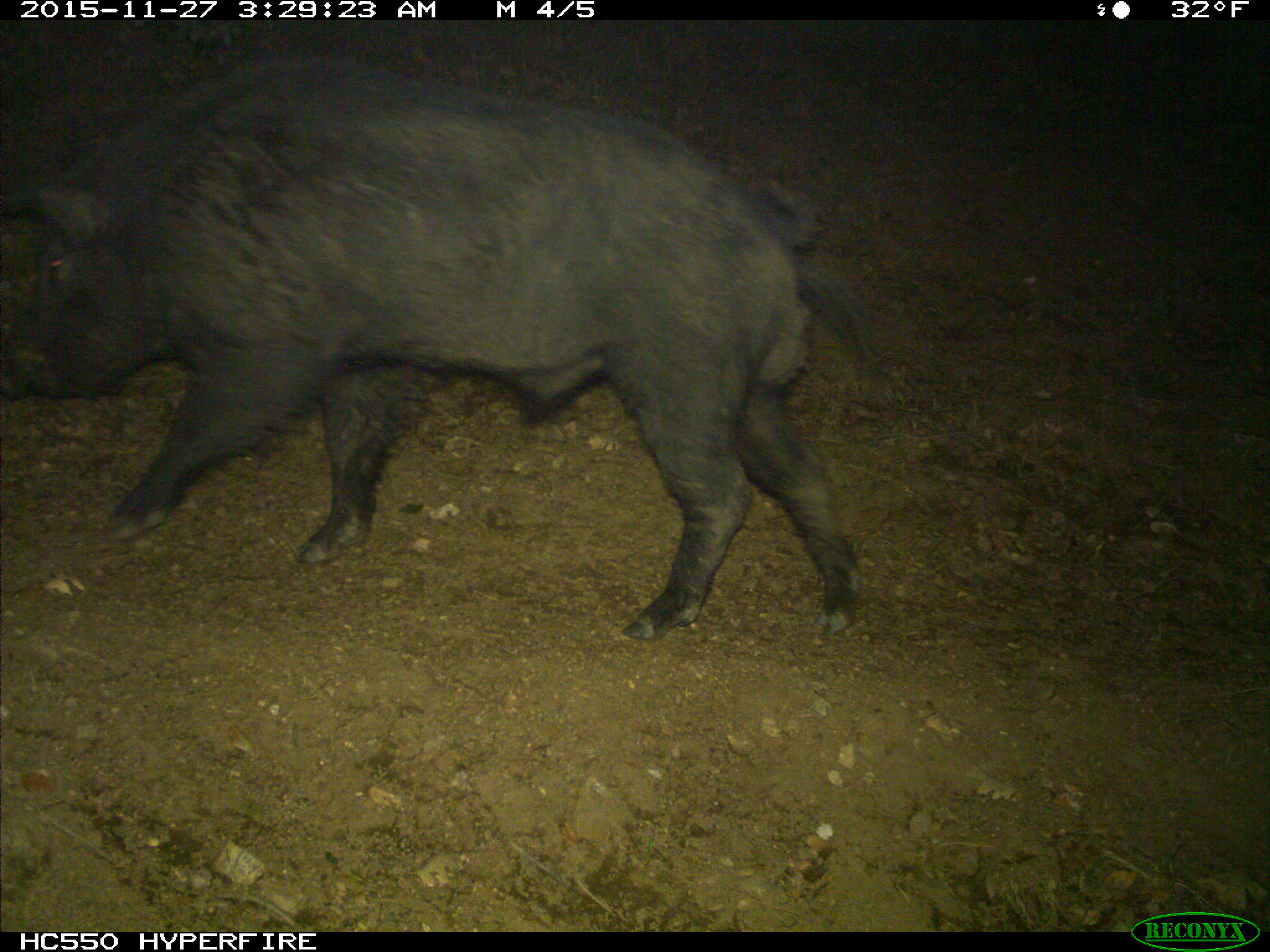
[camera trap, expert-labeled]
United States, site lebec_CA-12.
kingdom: Animalia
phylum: Chordata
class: Mammalia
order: Artiodactyla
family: Suidae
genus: Sus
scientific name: Sus scrofa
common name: wild boar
Sus scrofa (wild boar).